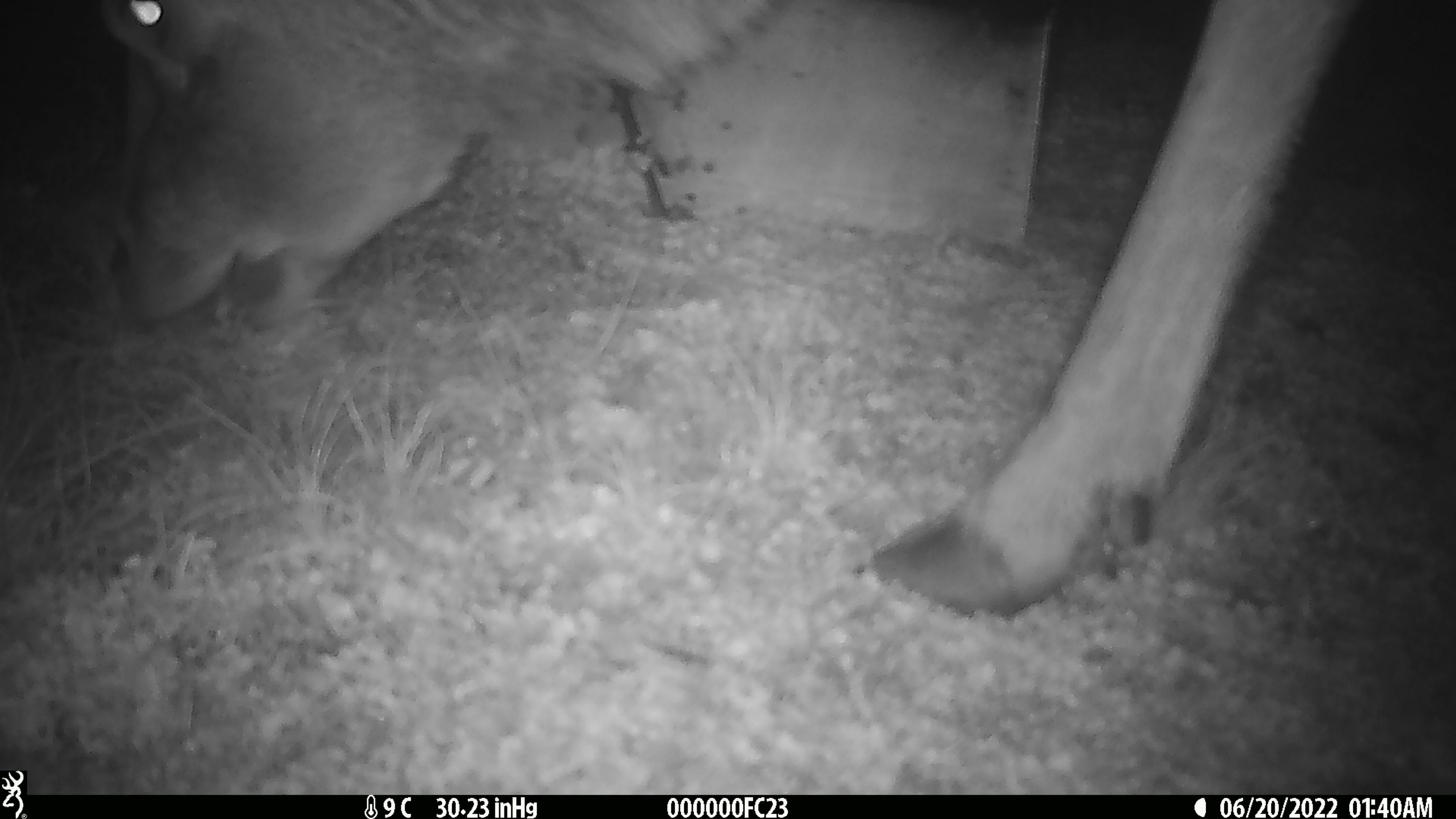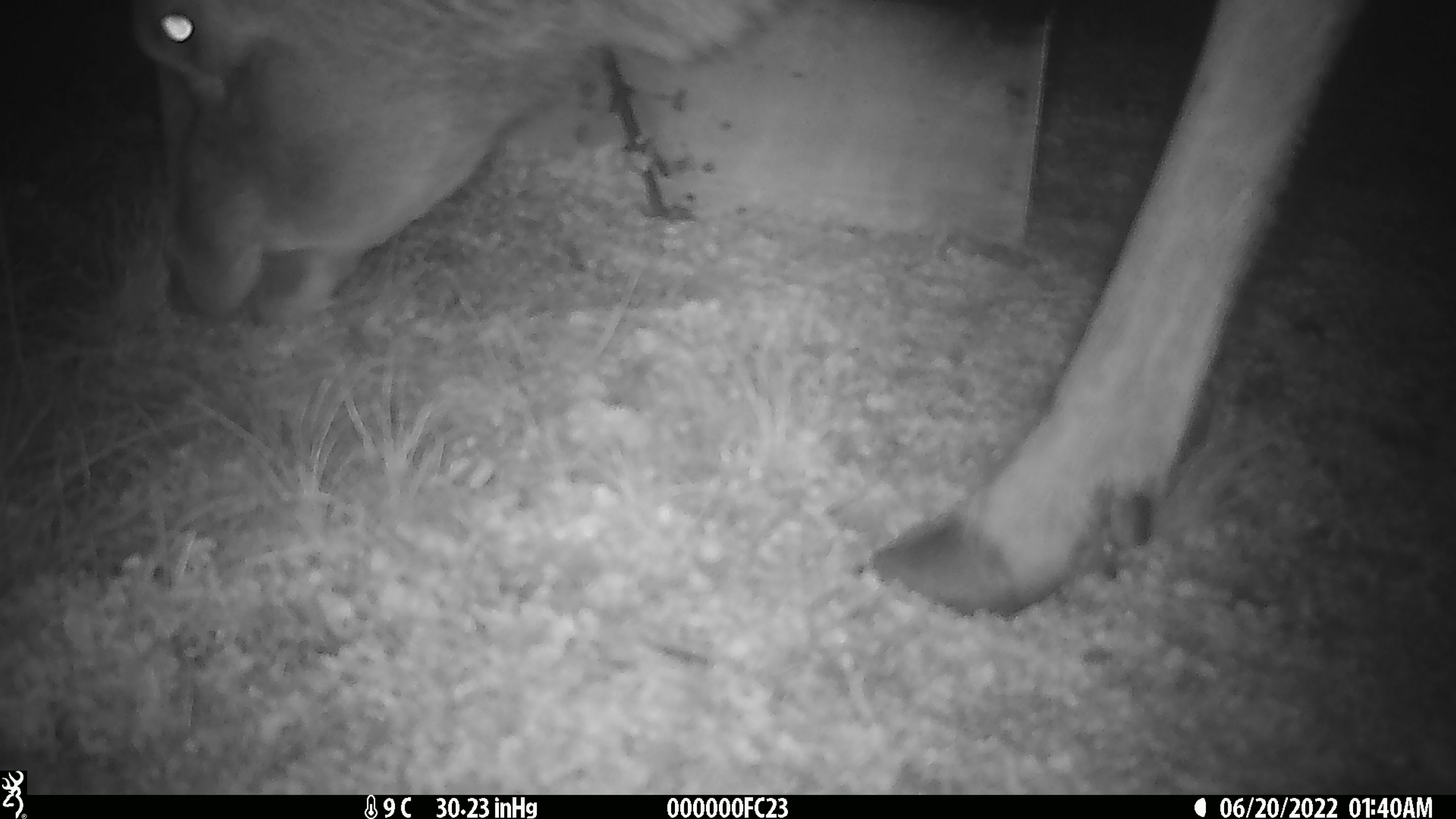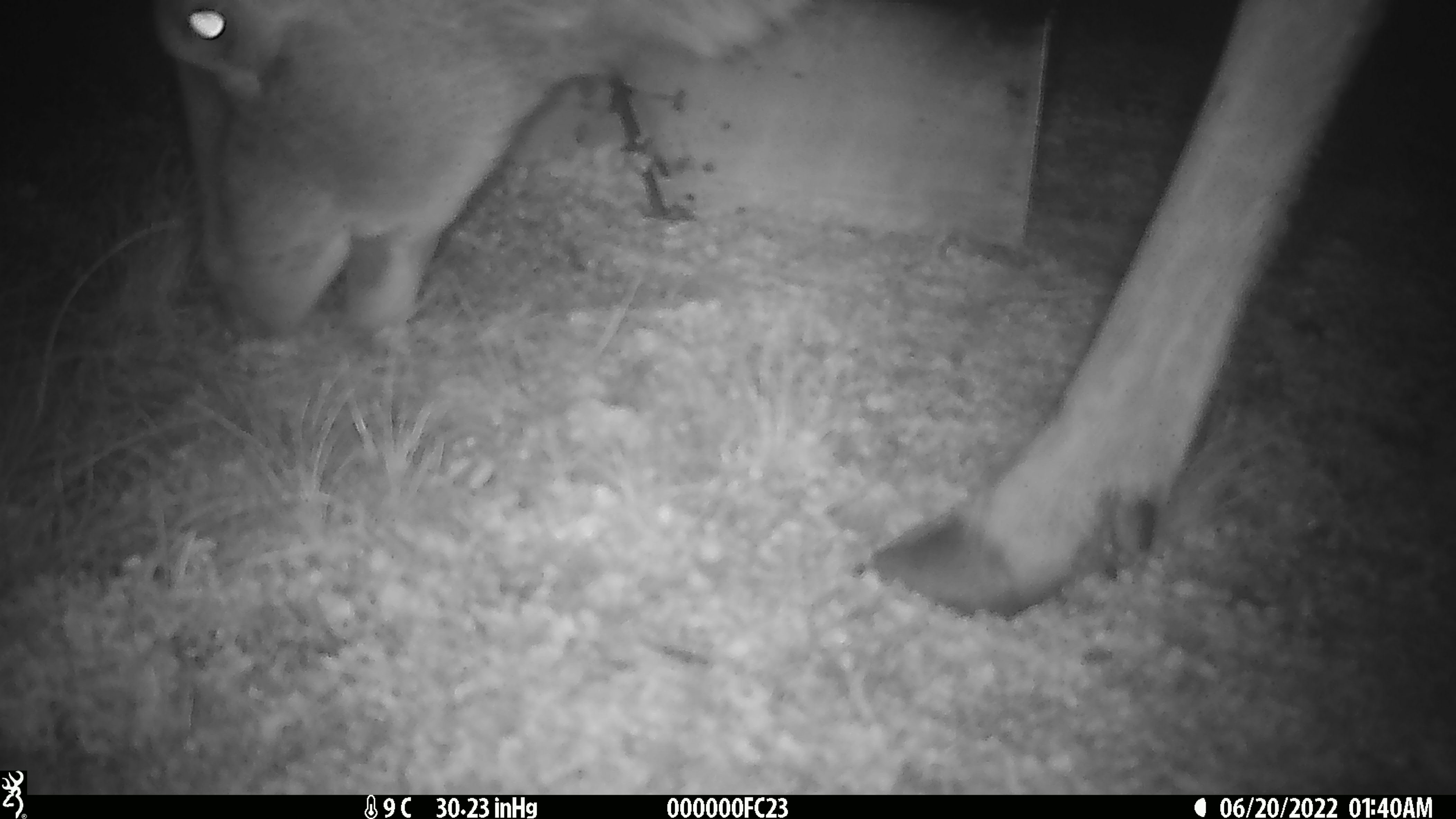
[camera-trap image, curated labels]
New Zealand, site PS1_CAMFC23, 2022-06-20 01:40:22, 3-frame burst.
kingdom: Animalia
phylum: Chordata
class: Mammalia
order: Artiodactyla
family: Cervidae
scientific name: Cervidae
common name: deer